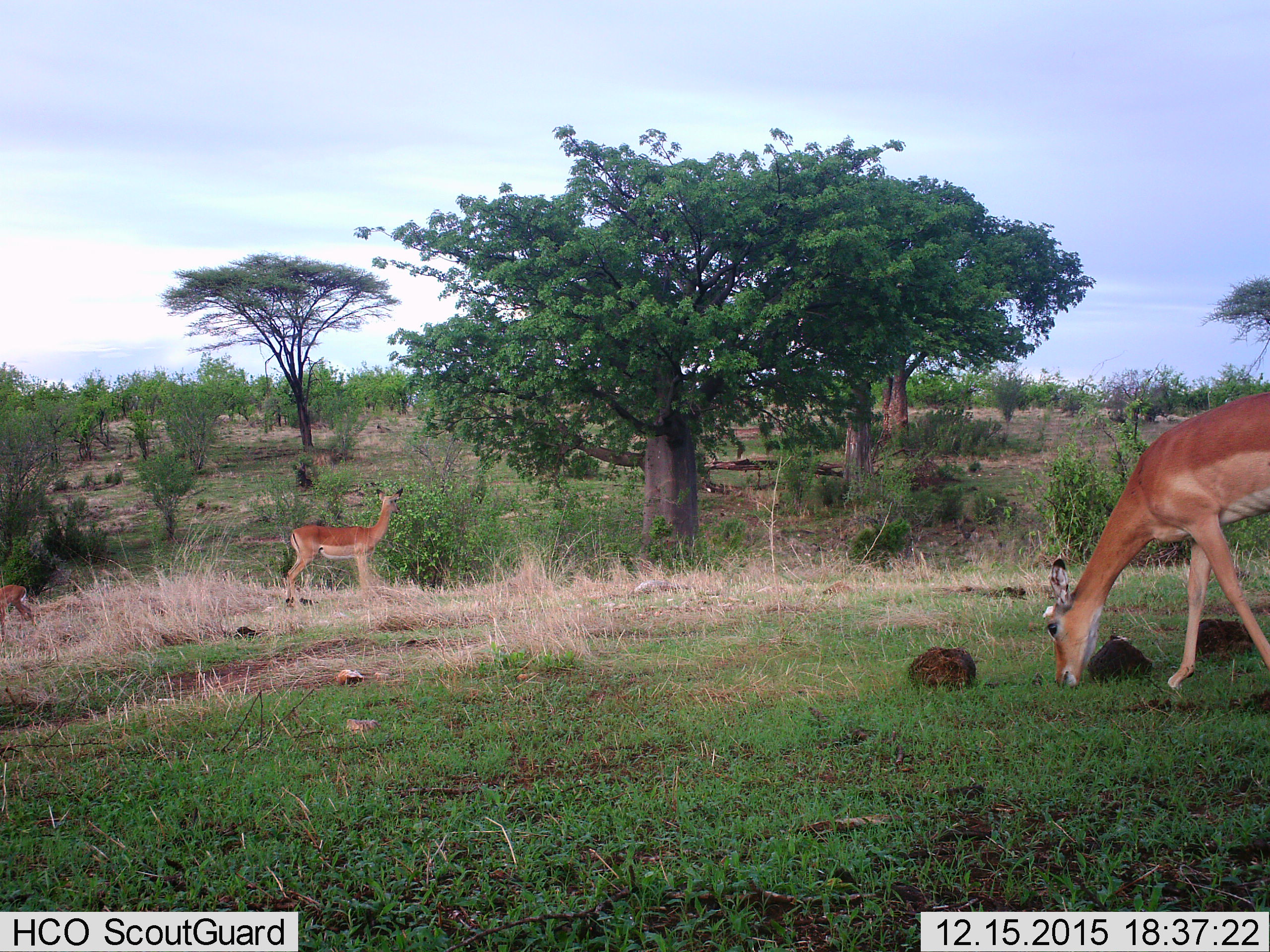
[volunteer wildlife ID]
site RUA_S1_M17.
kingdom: Animalia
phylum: Chordata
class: Mammalia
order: Artiodactyla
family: Bovidae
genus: Aepyceros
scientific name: Aepyceros melampus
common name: impala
Impala (Aepyceros melampus), count 3. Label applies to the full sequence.